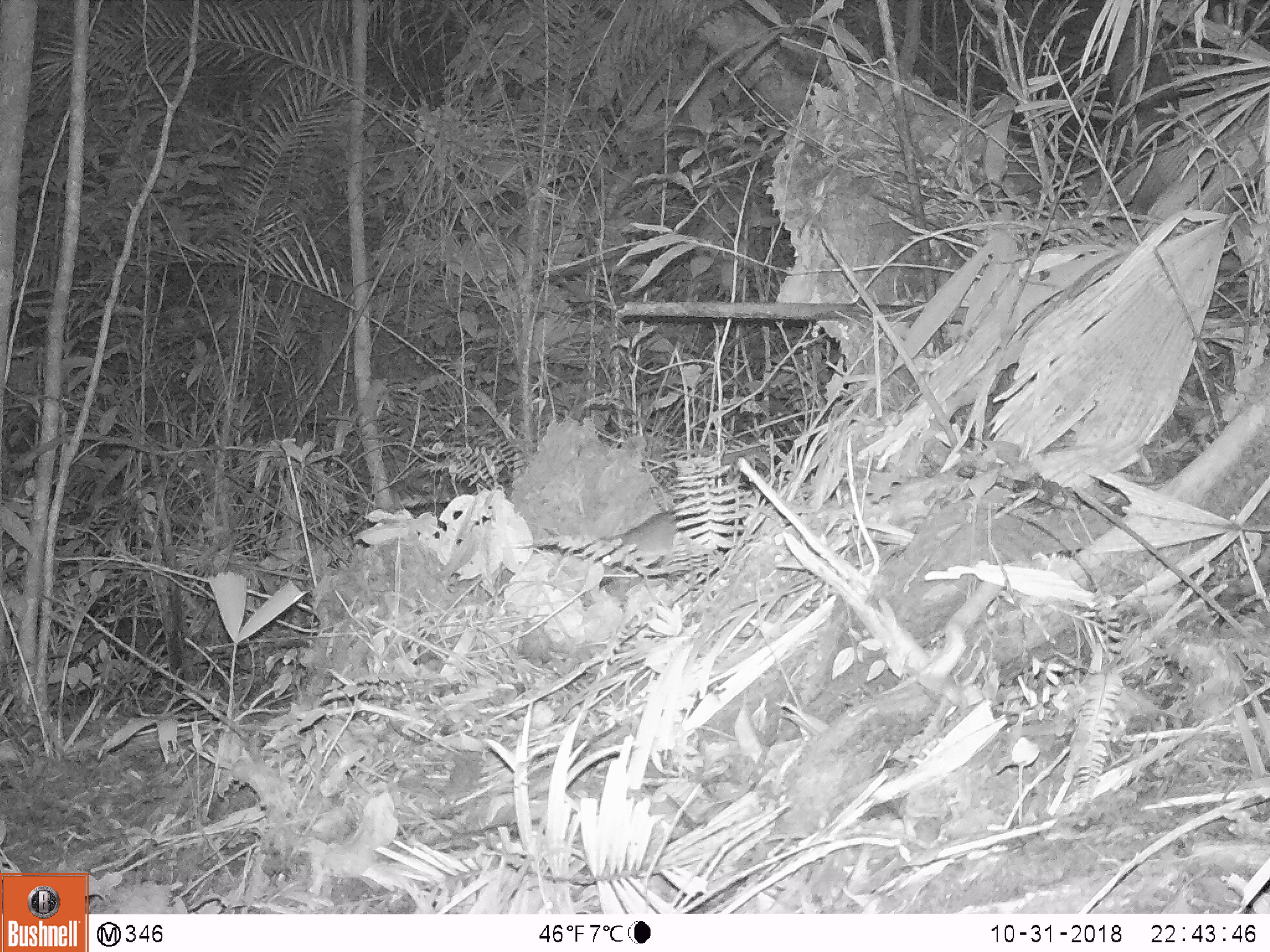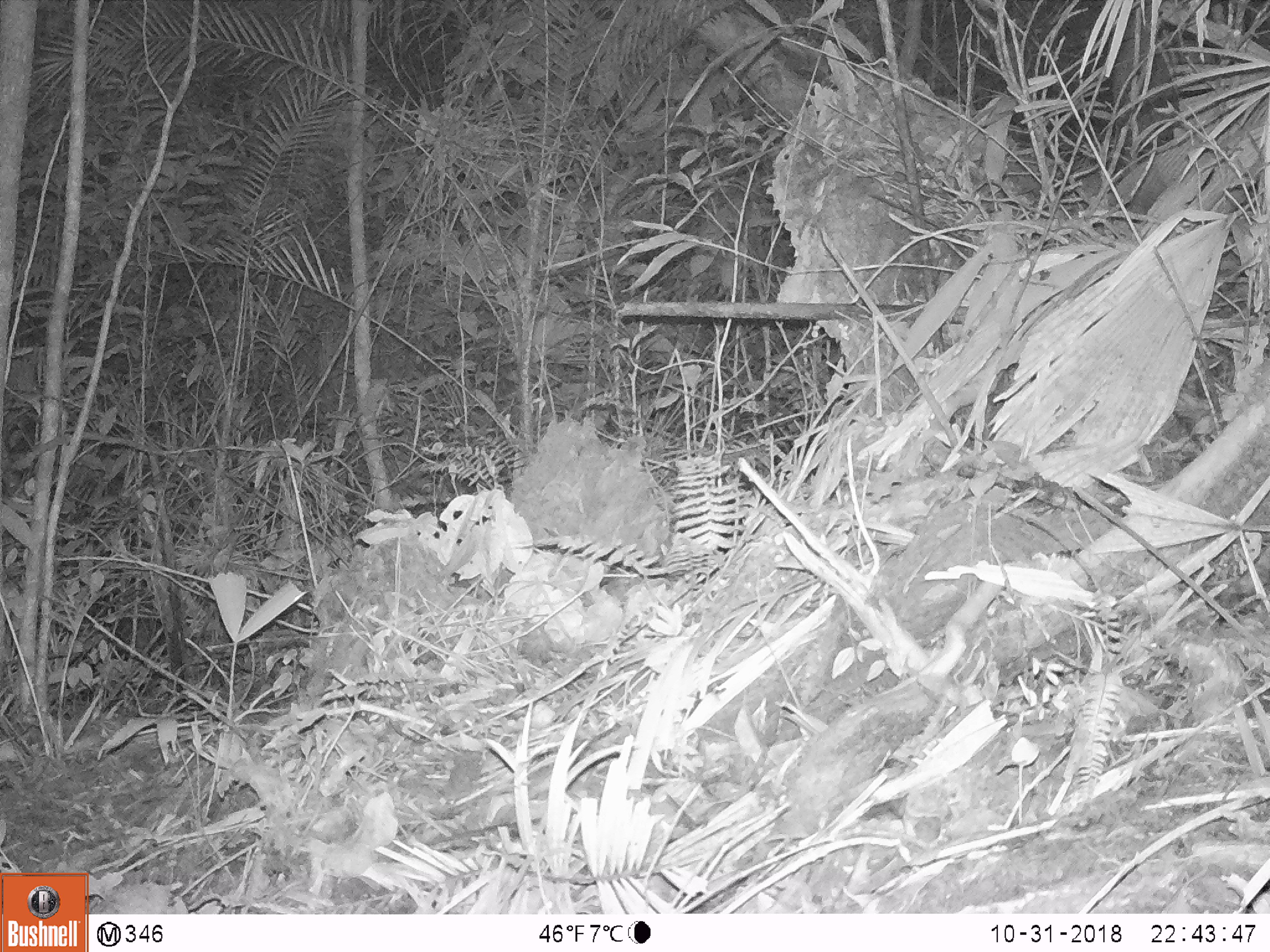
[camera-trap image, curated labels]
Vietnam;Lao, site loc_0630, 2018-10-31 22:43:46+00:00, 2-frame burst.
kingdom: Animalia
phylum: Chordata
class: Mammalia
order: Rodentia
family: Muridae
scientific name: Muridae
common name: old-world mice and rats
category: unidentified murid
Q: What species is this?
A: Unidentified murid (old-world mice and rats) (Muridae).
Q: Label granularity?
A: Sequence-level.